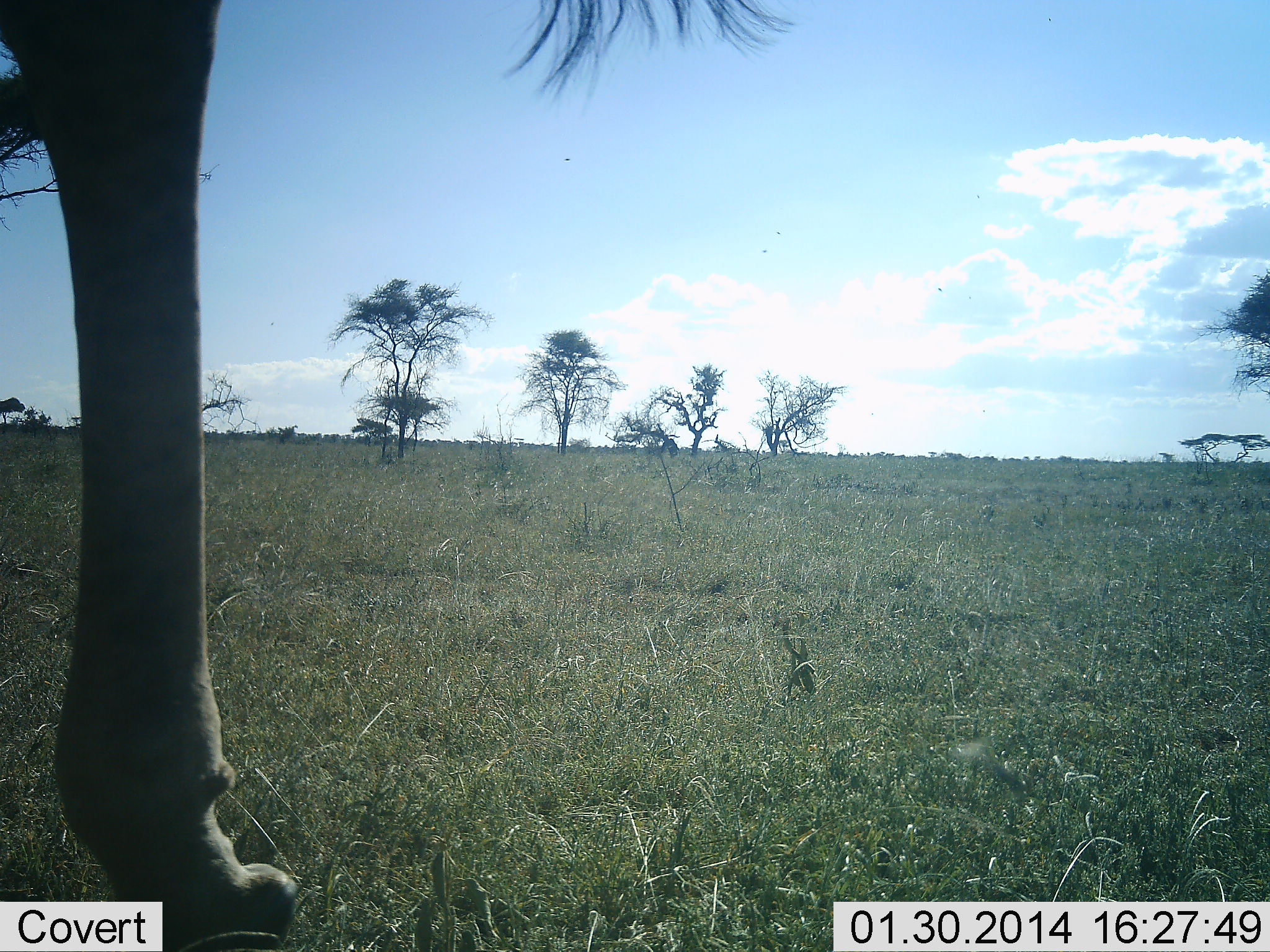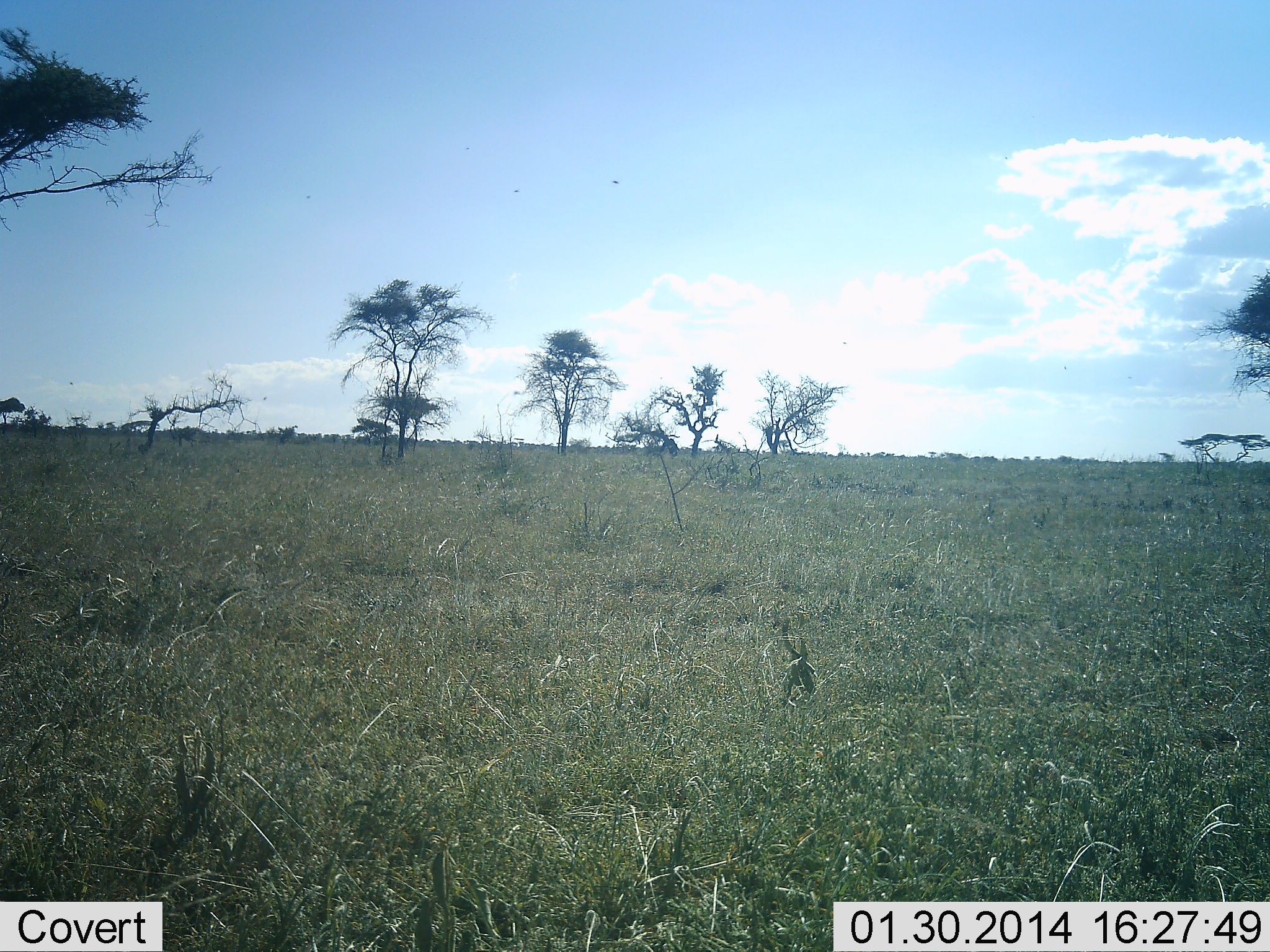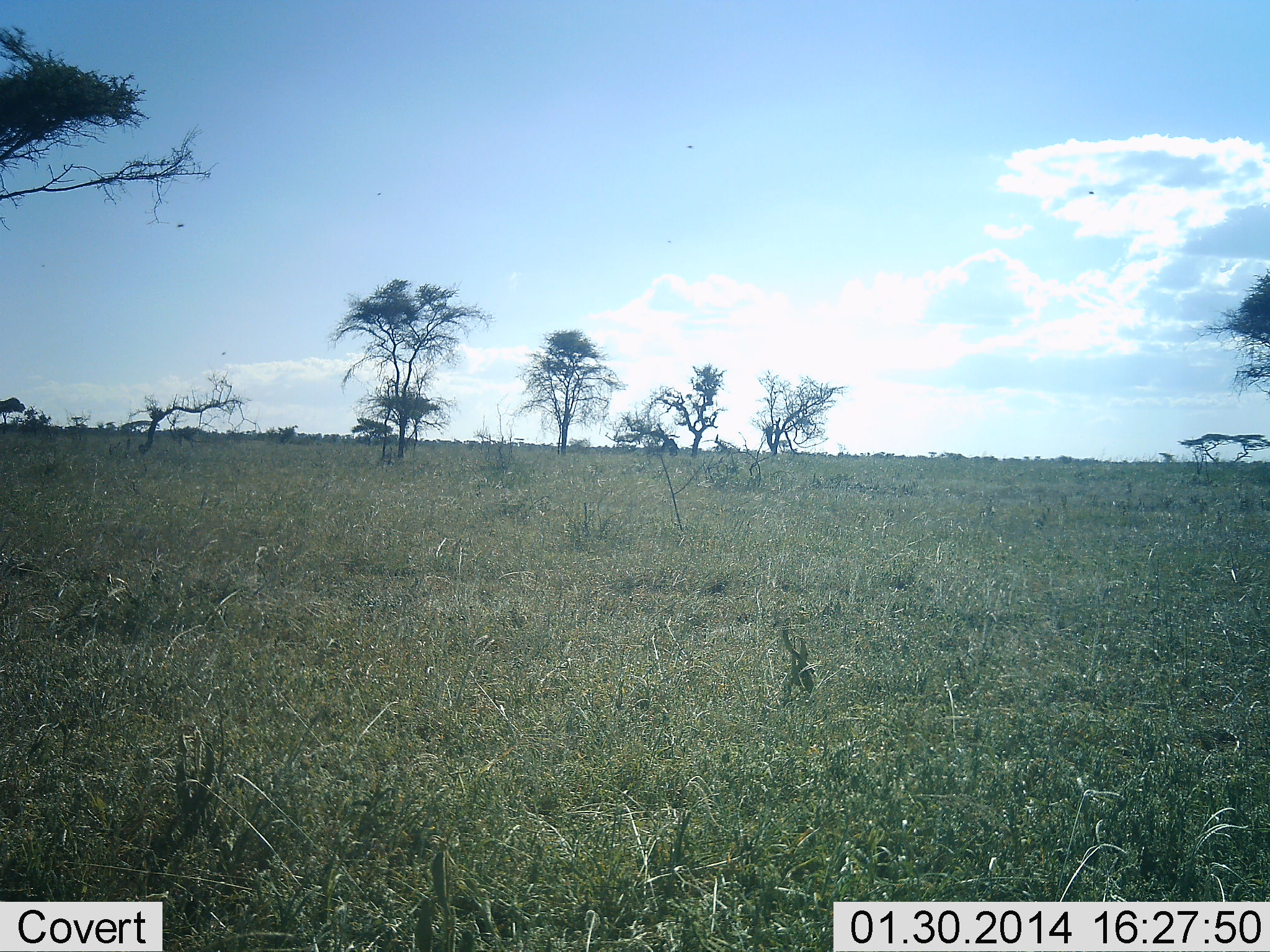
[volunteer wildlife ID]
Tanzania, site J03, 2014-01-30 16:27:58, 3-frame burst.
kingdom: Animalia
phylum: Chordata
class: Mammalia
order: Artiodactyla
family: Bovidae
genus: Connochaetes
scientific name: Connochaetes taurinus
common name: blue wildebeest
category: wildebeest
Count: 1.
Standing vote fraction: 0%.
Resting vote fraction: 0%.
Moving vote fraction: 100%.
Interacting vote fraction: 0%.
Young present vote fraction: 0%.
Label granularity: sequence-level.